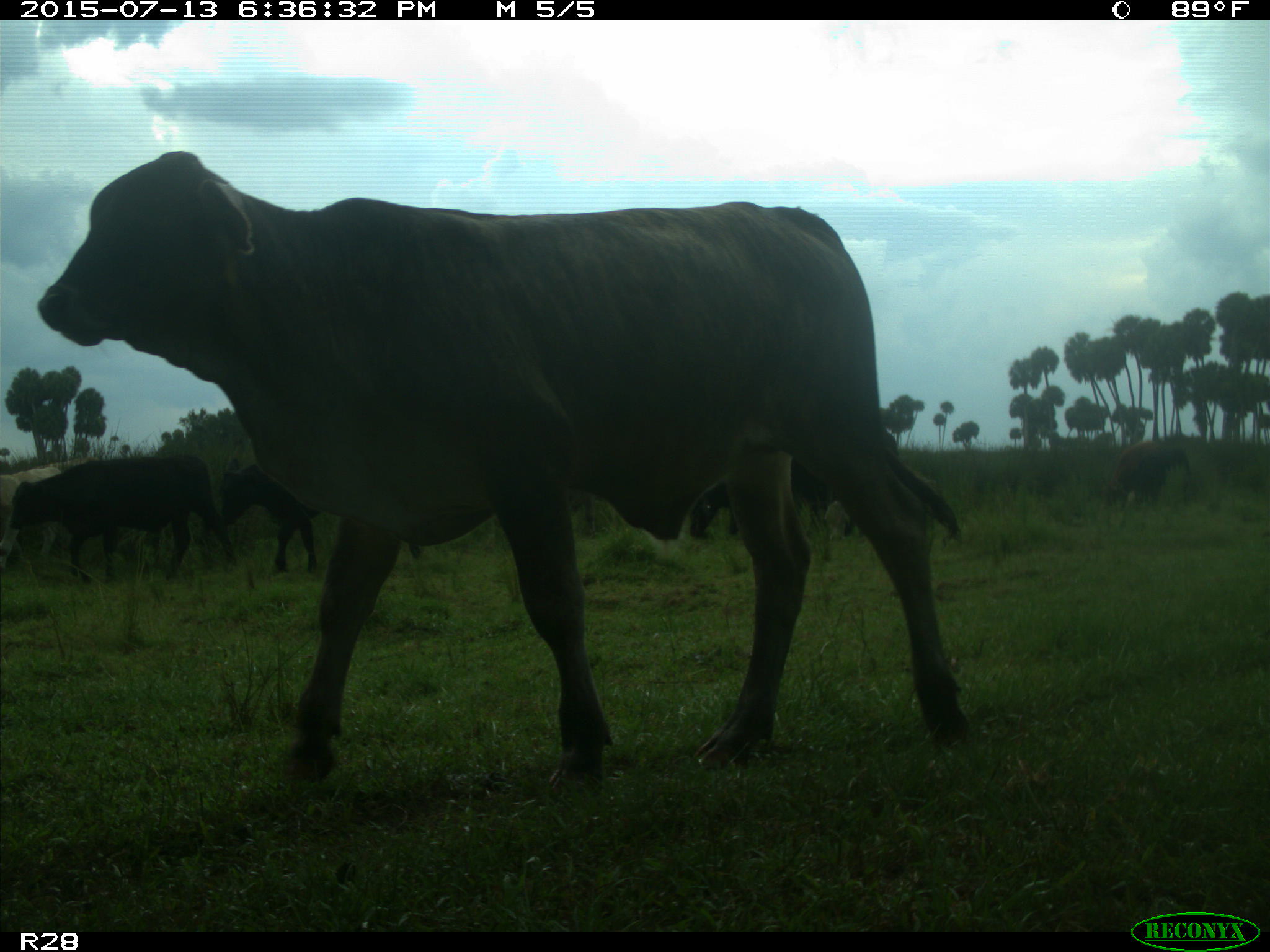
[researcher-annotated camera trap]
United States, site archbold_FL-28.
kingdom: Animalia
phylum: Chordata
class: Mammalia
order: Artiodactyla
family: Bovidae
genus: Bos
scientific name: Bos taurus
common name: domestic cow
Bos taurus (domestic cow).